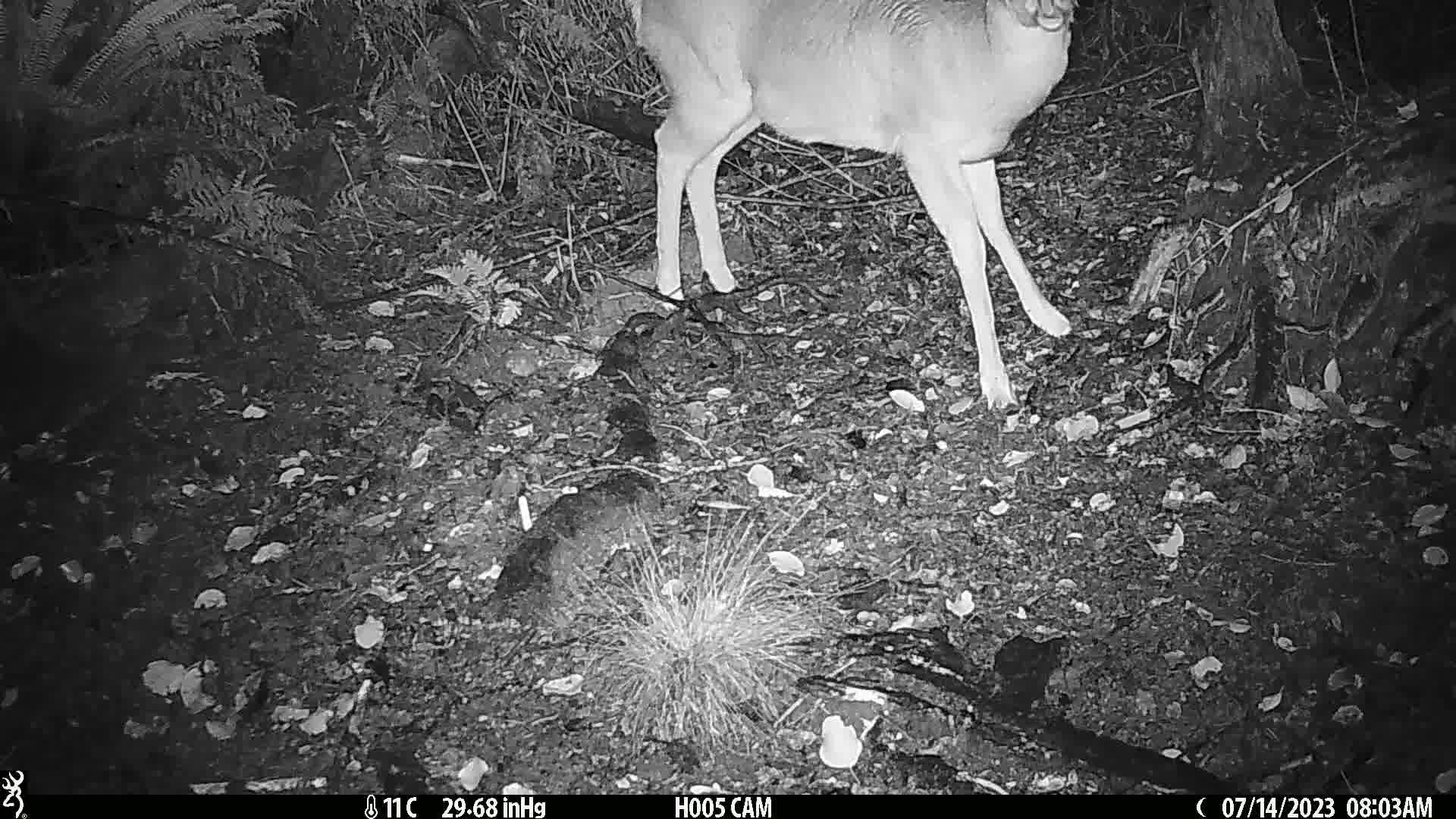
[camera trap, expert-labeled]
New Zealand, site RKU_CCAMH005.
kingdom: Animalia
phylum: Chordata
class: Mammalia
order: Artiodactyla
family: Cervidae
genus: Odocoileus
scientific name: Odocoileus virginianus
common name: white-tailed deer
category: white tailed deer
White tailed deer (white-tailed deer) (Odocoileus virginianus).